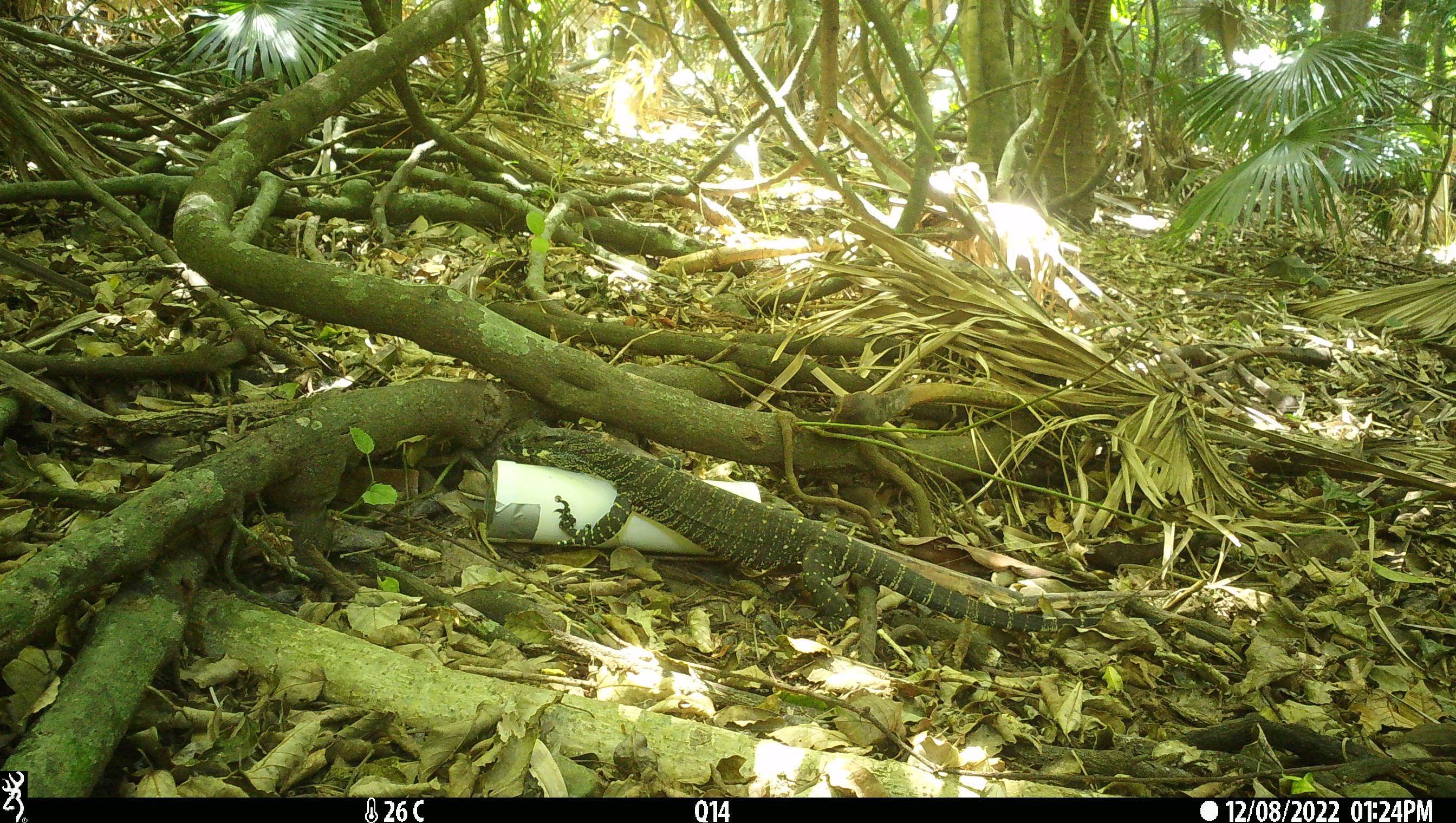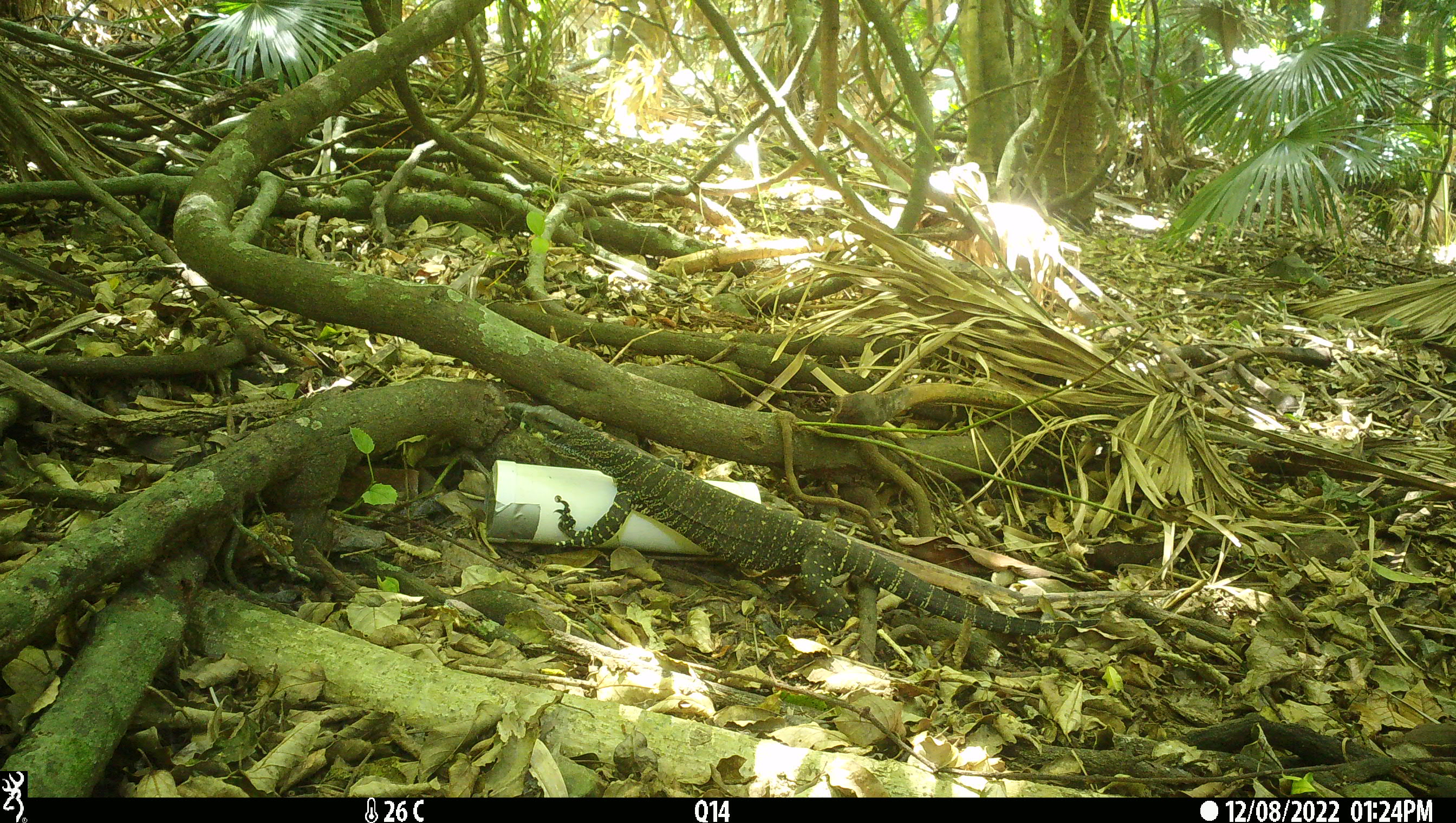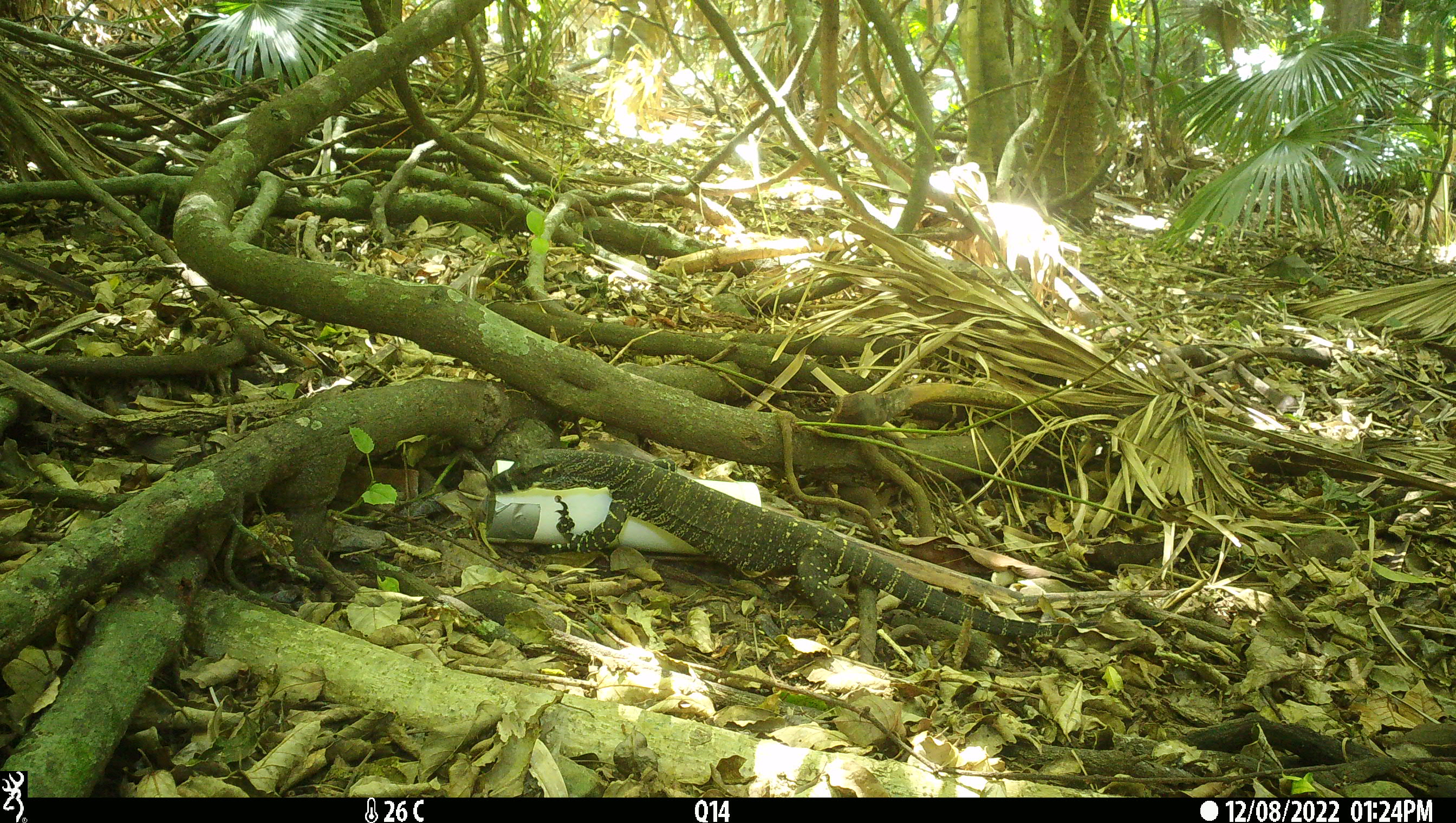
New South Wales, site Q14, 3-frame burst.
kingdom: Animalia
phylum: Chordata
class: Reptilia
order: Squamata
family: Varanidae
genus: Varanus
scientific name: Varanus varius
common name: lace monitor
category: goanna